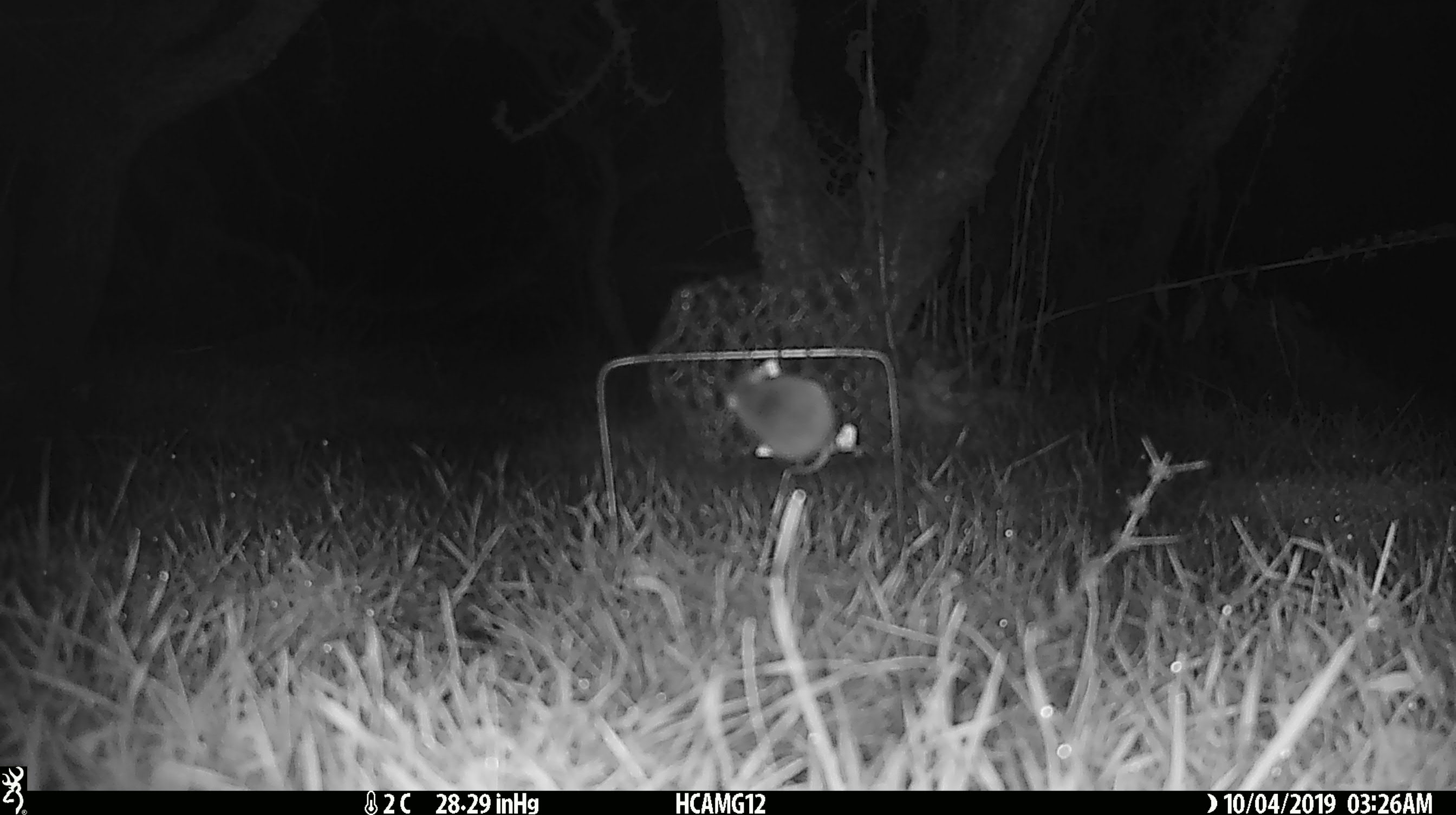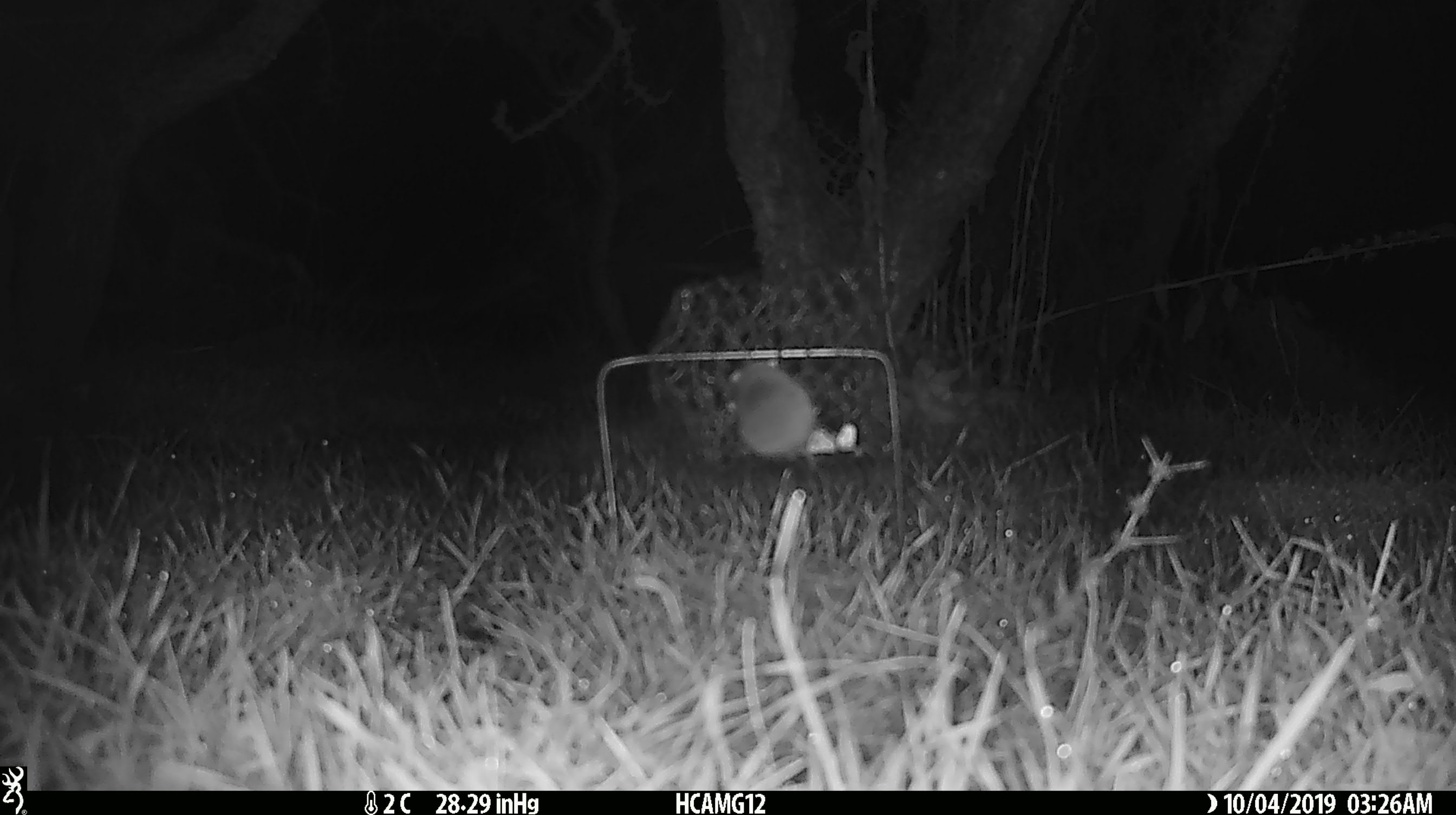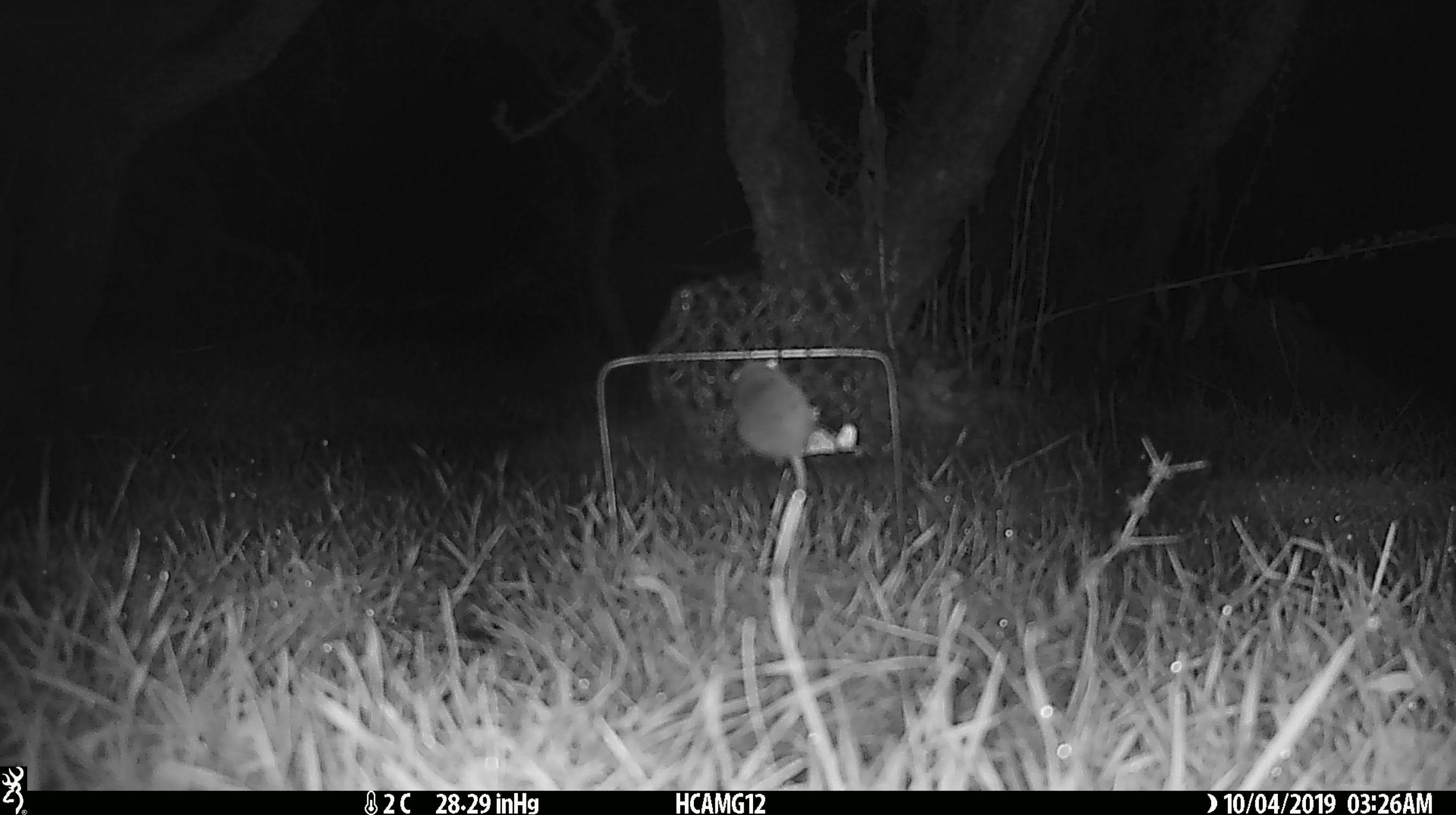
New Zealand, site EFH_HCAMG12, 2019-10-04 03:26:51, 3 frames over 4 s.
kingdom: Animalia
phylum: Chordata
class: Mammalia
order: Rodentia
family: Muridae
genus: Mus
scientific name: Mus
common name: mouse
Mouse (Mus).